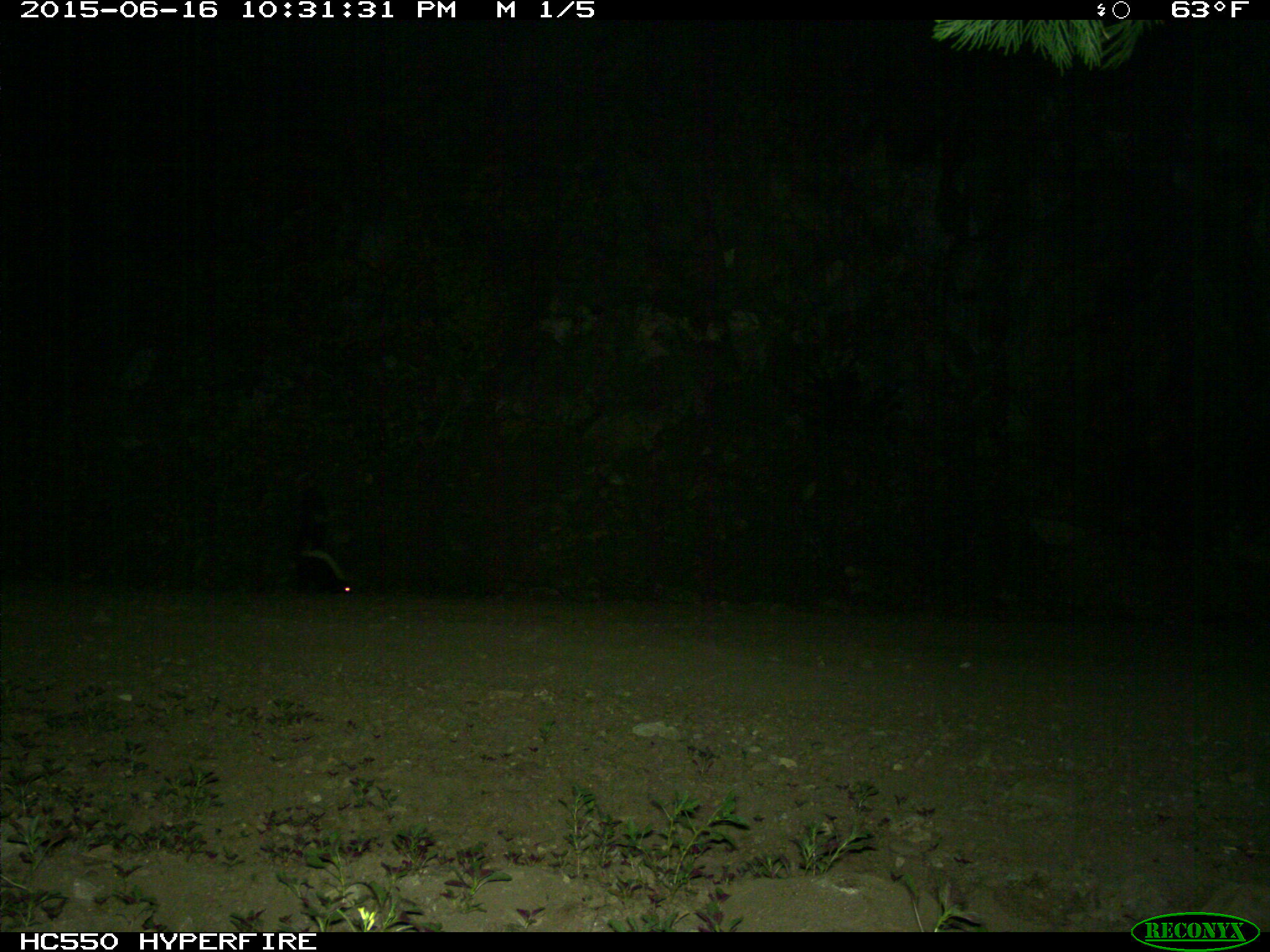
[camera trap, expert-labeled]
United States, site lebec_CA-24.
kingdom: Animalia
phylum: Chordata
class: Mammalia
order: Carnivora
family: Mephitidae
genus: Mephitis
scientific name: Mephitis mephitis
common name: striped skunk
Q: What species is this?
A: Mephitis mephitis (striped skunk).